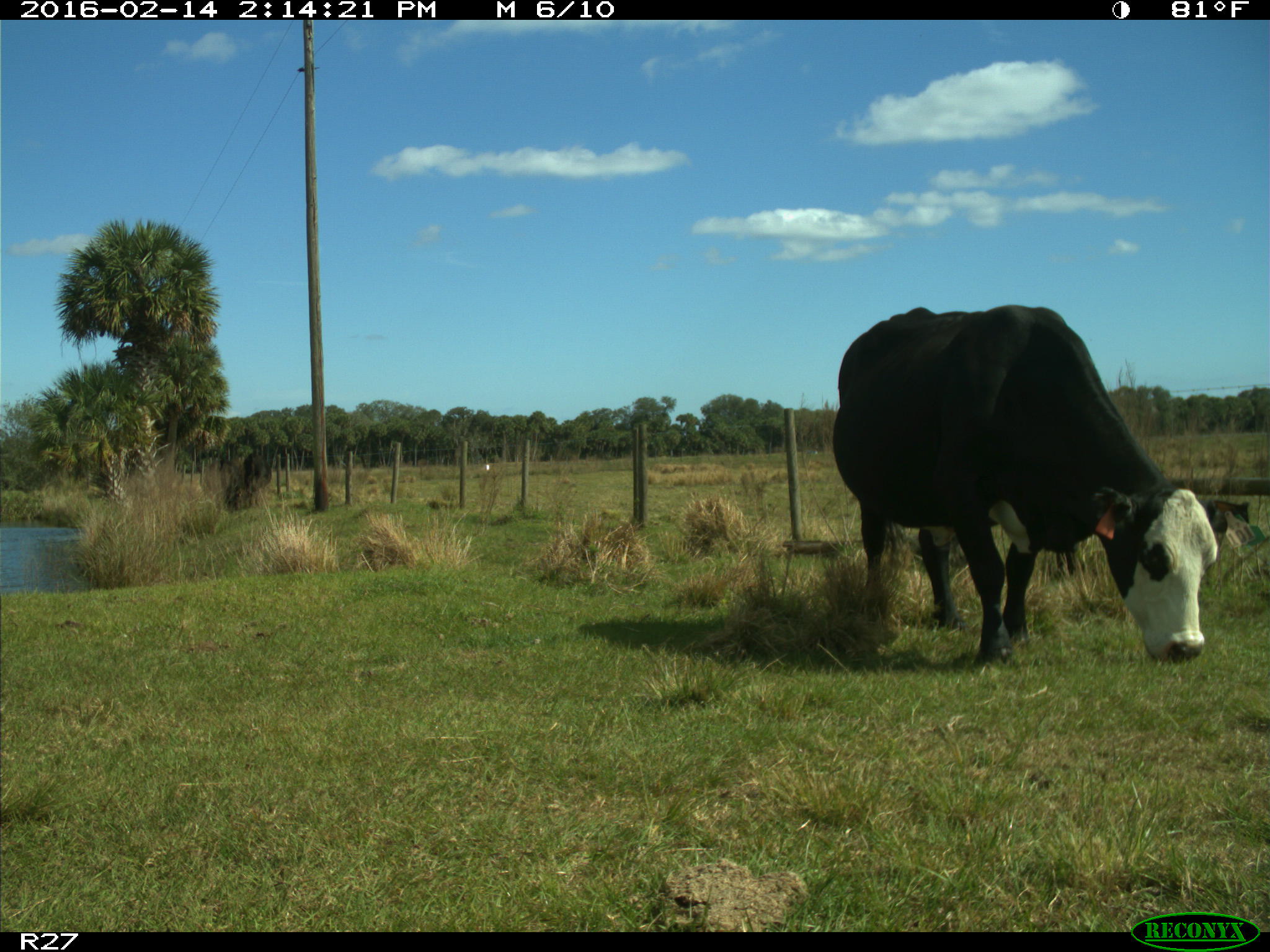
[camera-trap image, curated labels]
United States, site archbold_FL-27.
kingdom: Animalia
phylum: Chordata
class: Mammalia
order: Artiodactyla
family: Bovidae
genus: Bos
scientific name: Bos taurus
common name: domestic cow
Bos taurus (domestic cow).